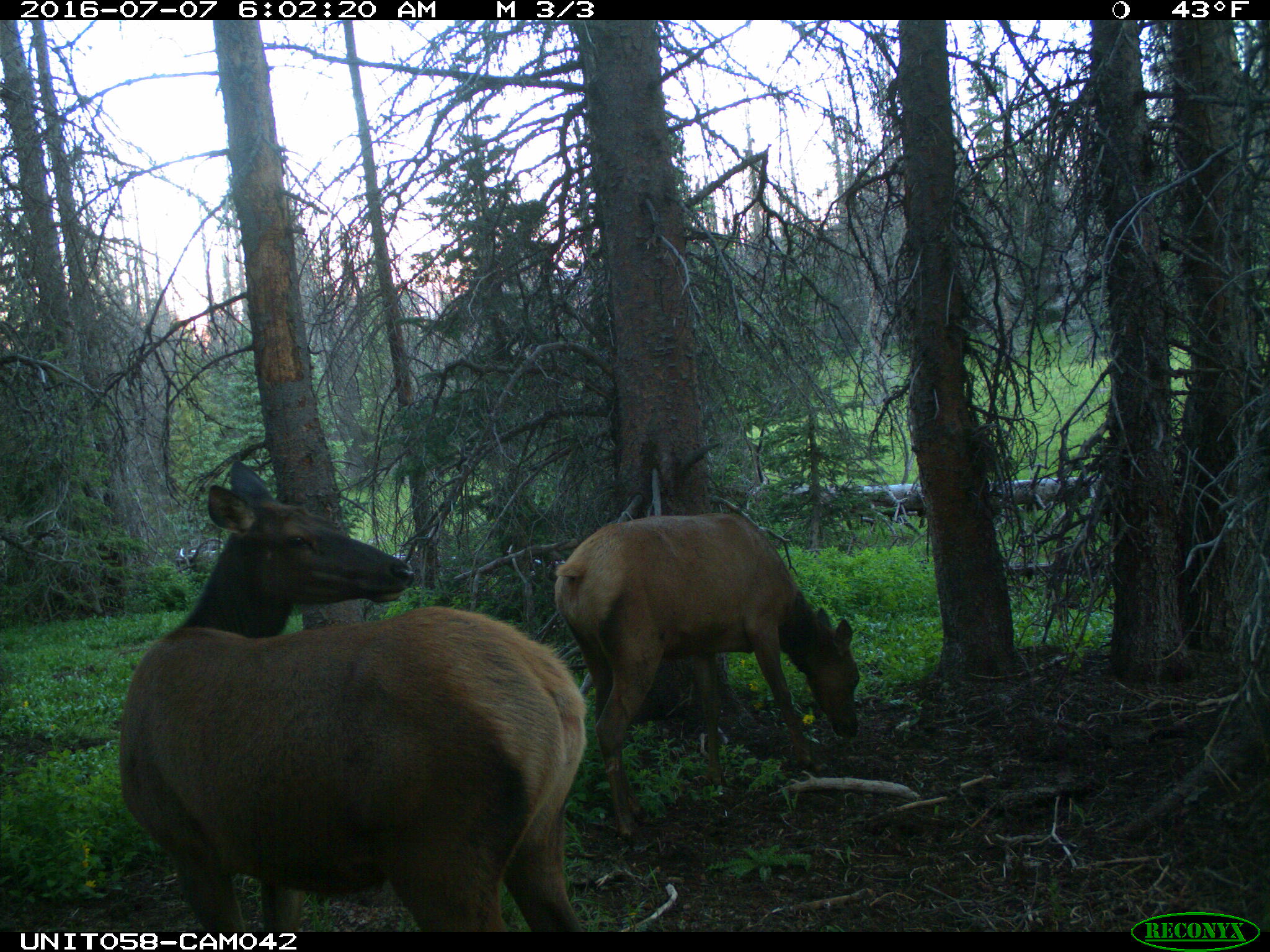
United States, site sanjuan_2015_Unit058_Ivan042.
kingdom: Animalia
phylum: Chordata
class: Mammalia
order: Artiodactyla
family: Cervidae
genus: Cervus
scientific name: Cervus elaphus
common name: red deer